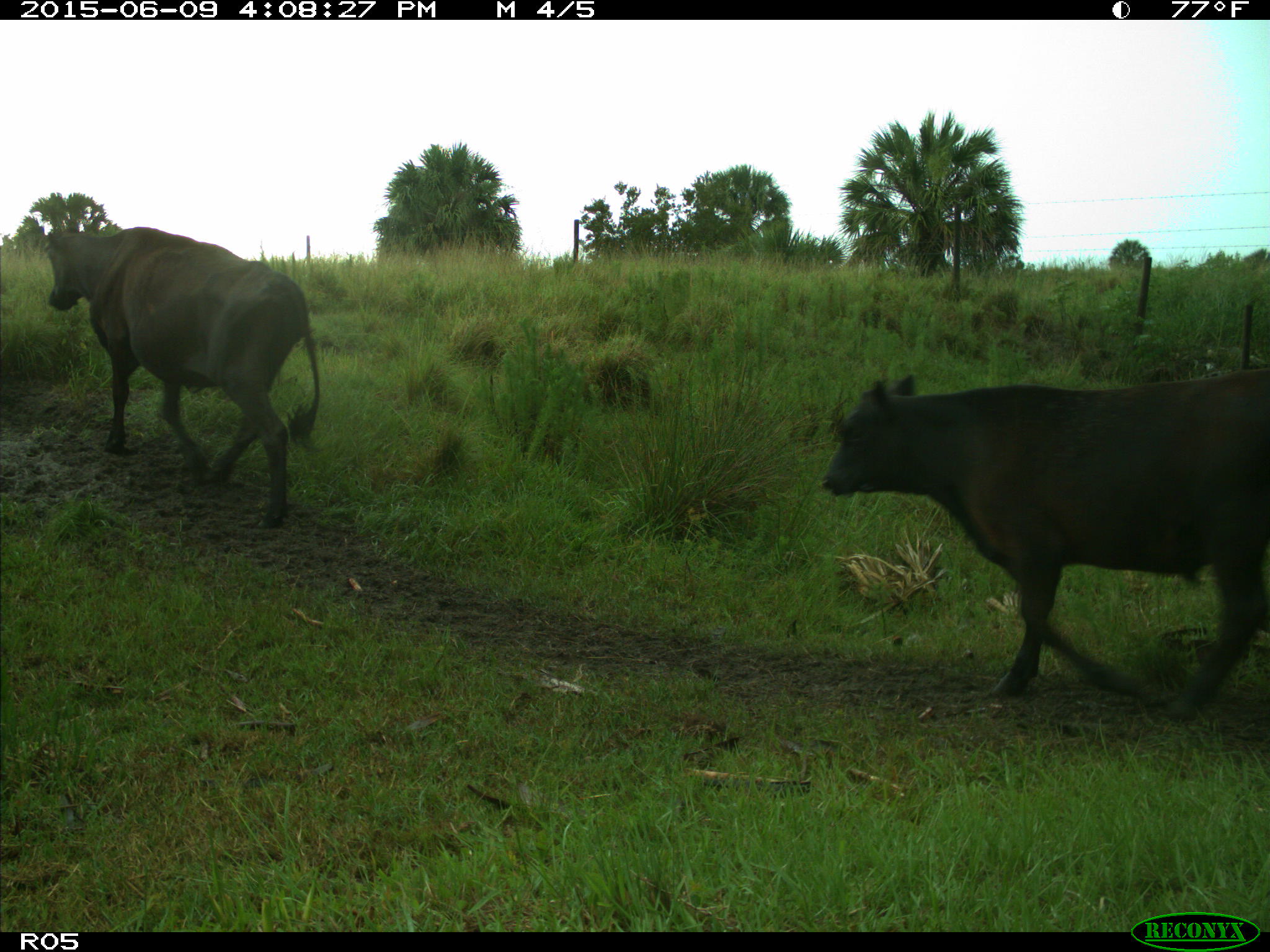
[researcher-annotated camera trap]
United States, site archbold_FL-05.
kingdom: Animalia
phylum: Chordata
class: Mammalia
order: Artiodactyla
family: Bovidae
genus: Bos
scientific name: Bos taurus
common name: domestic cow